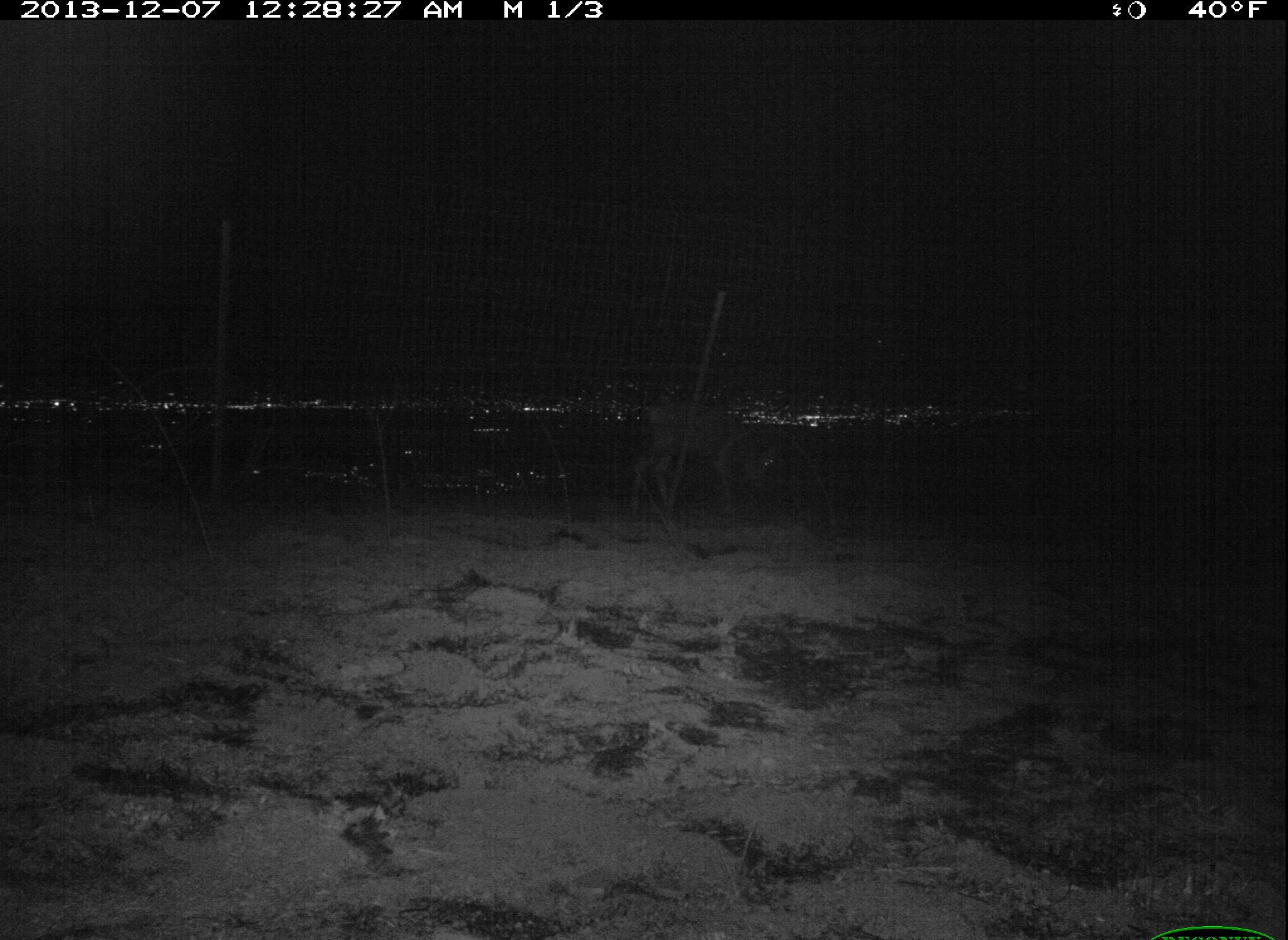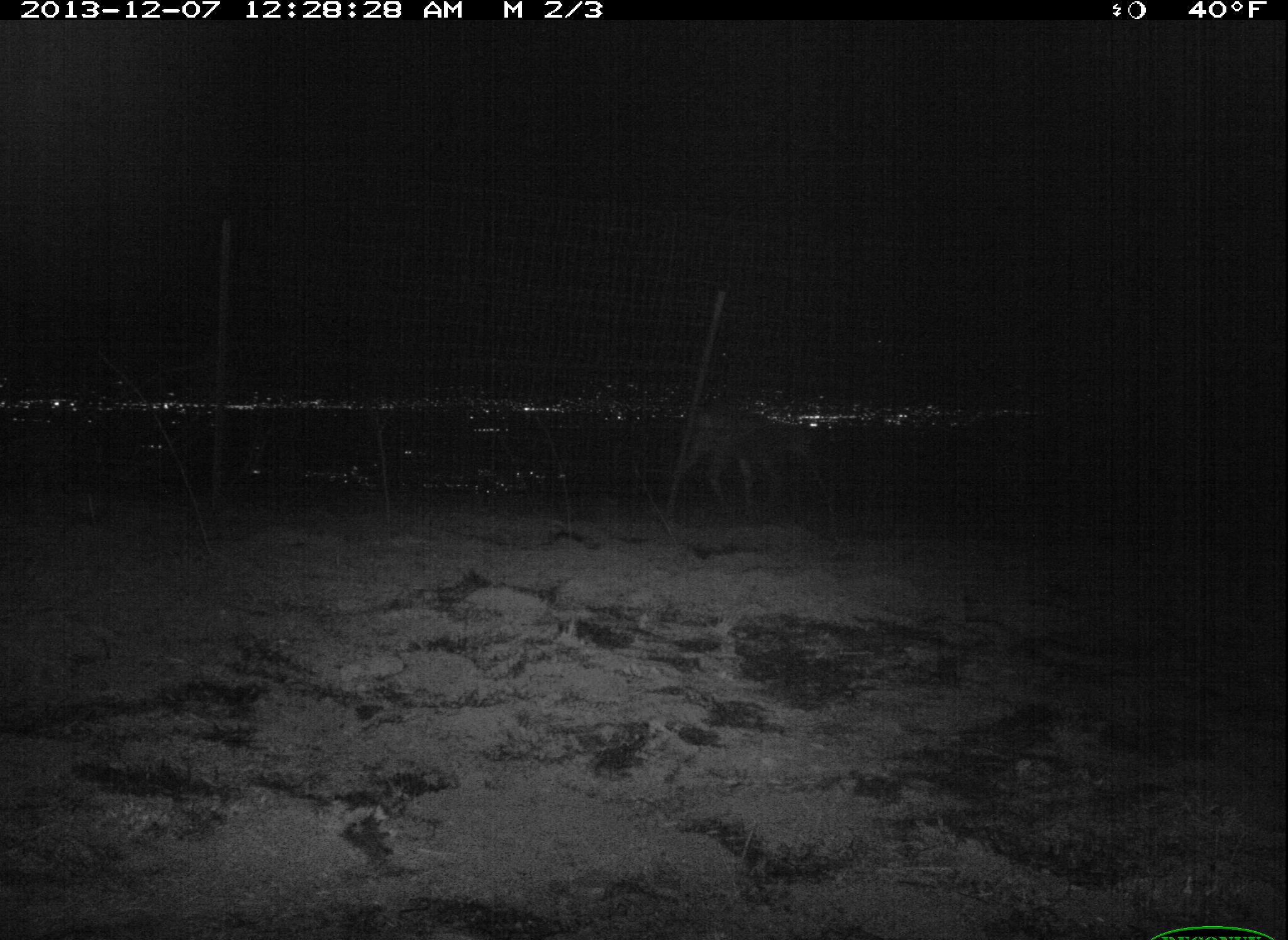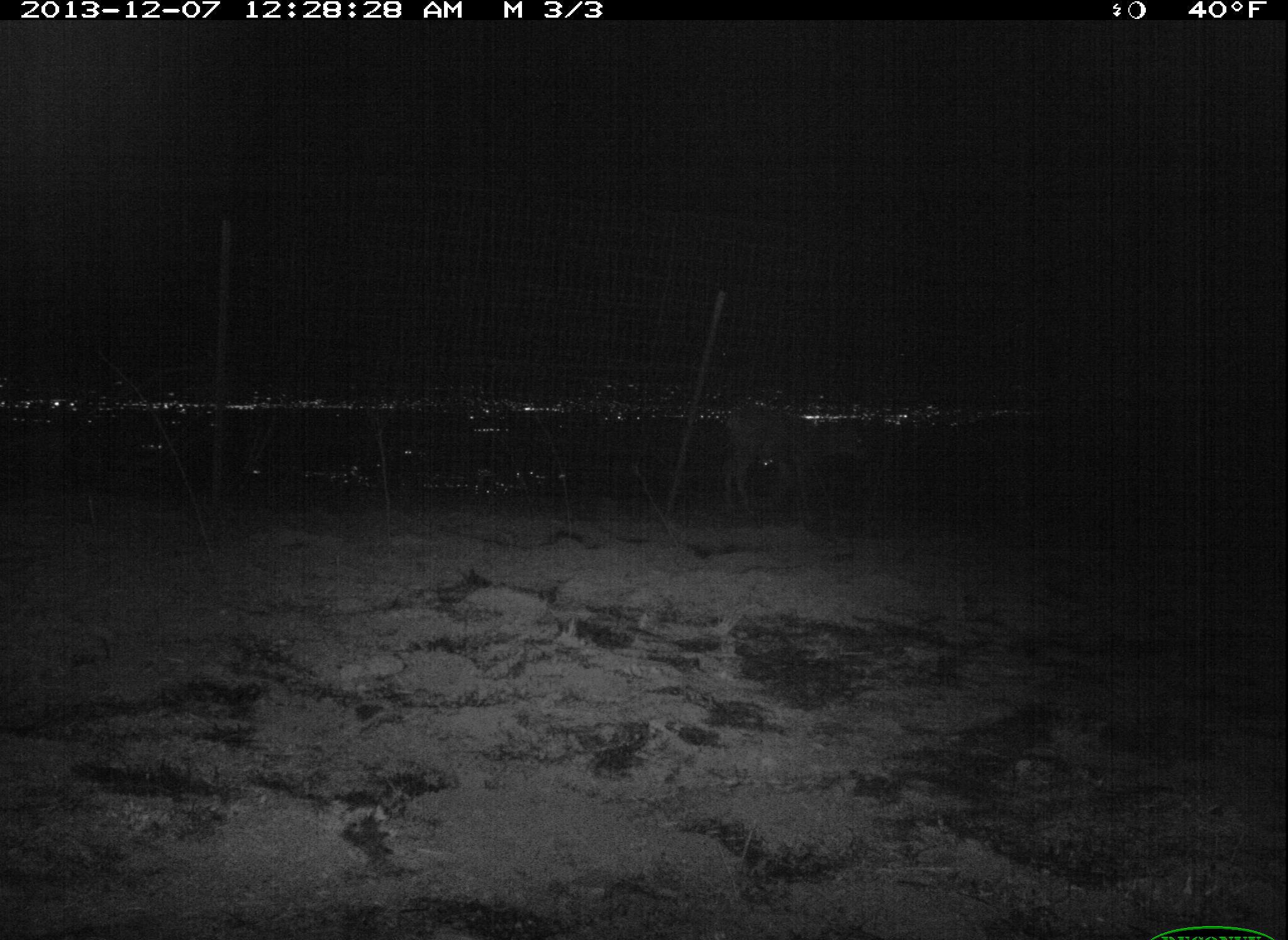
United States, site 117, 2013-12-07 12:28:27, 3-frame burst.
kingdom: Animalia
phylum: Chordata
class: Mammalia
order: Artiodactyla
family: Cervidae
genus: Odocoileus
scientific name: Odocoileus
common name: deer